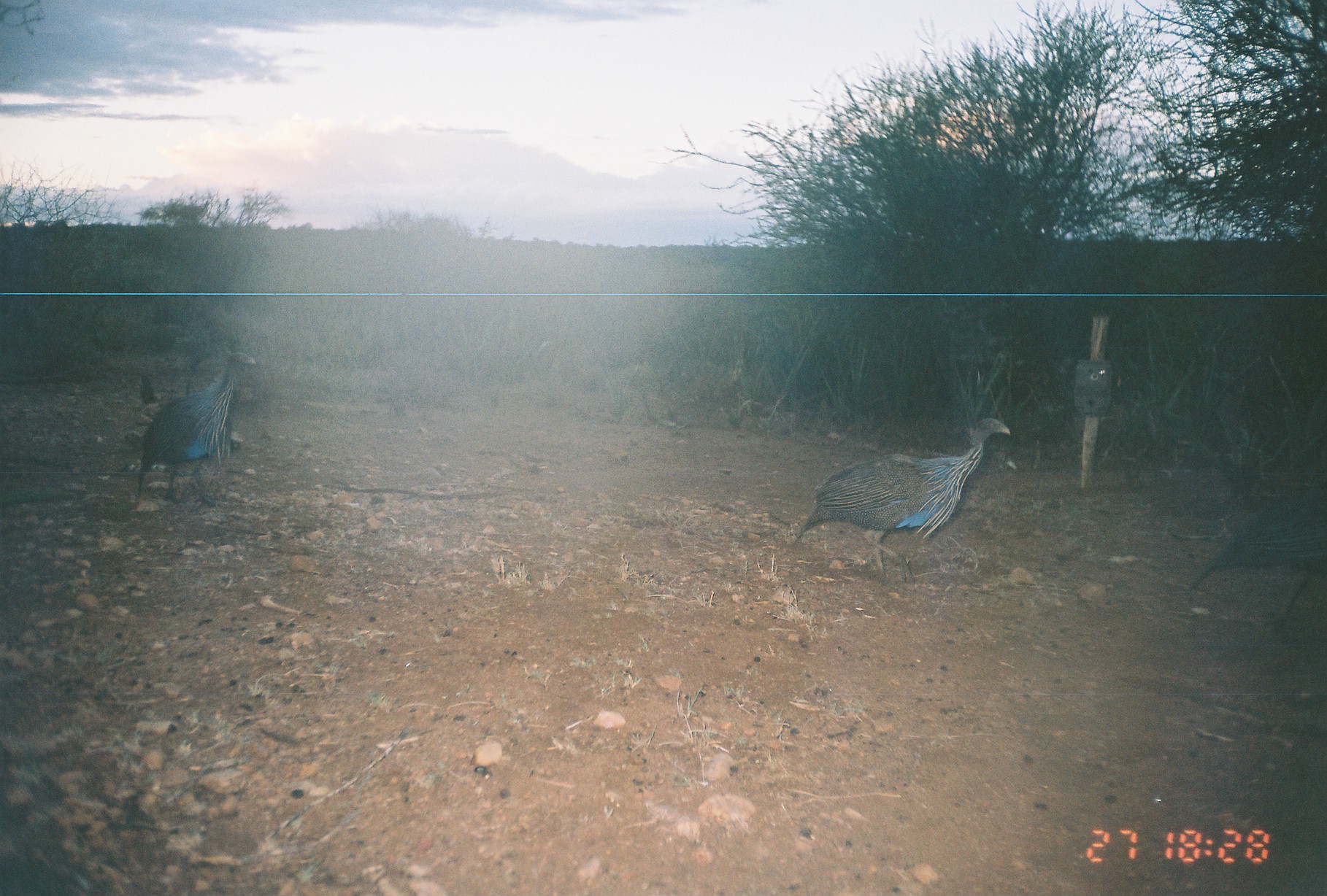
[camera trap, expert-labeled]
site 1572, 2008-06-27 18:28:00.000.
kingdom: Animalia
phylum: Chordata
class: Aves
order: Galliformes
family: Numididae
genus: Acryllium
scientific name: Acryllium vulturinum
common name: vulturine guineafowl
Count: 3.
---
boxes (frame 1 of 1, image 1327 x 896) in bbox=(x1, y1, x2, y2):
acryllium vulturinum: bbox=(794, 417, 1010, 582); bbox=(1185, 476, 1327, 627); bbox=(134, 349, 258, 506)